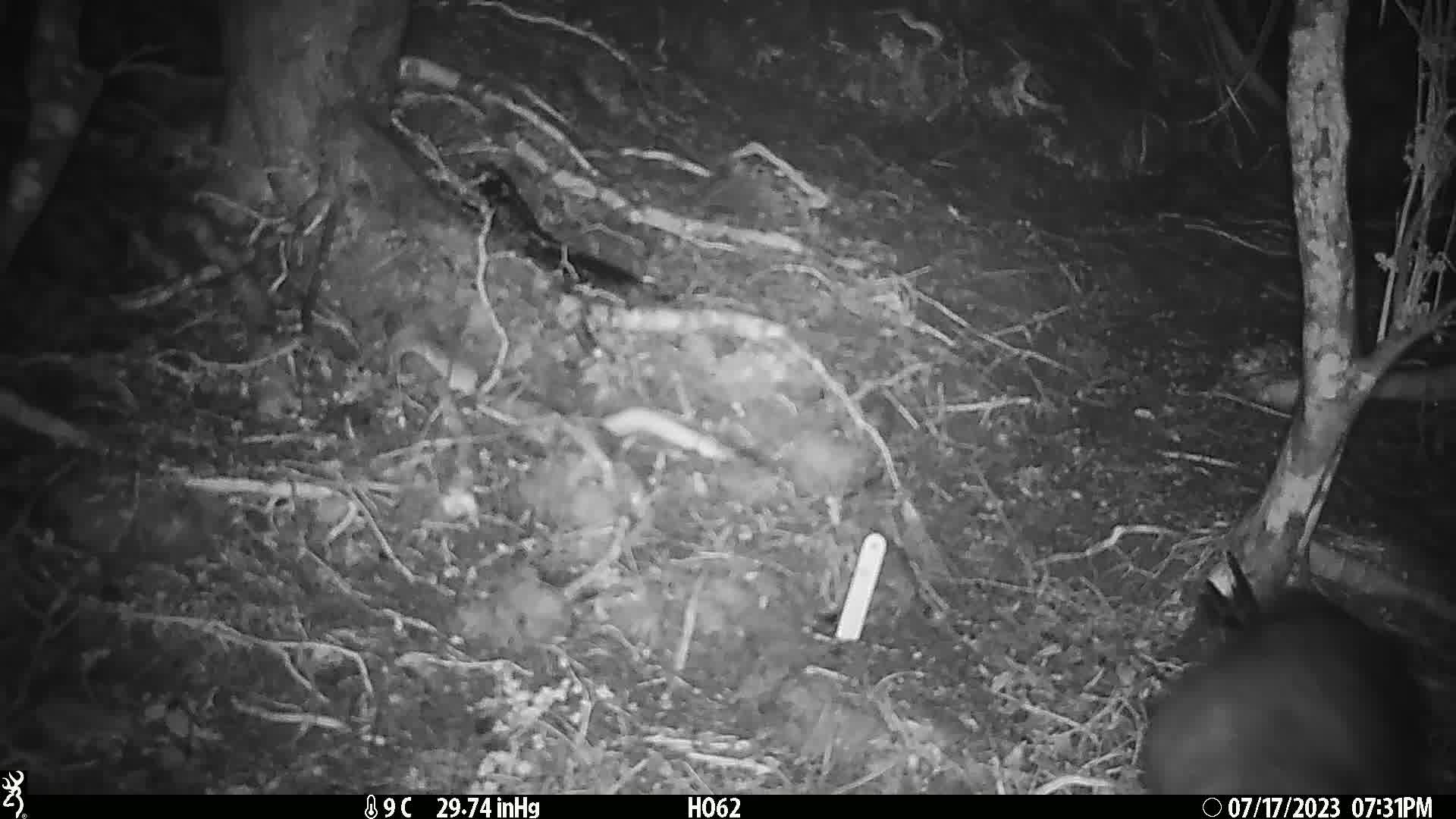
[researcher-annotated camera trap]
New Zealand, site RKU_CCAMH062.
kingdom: Animalia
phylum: Chordata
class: Mammalia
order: Diprotodontia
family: Phalangeridae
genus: Trichosurus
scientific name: Trichosurus vulpecula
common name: common brushtail possum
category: possum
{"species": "possum (common brushtail possum) (Trichosurus vulpecula)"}